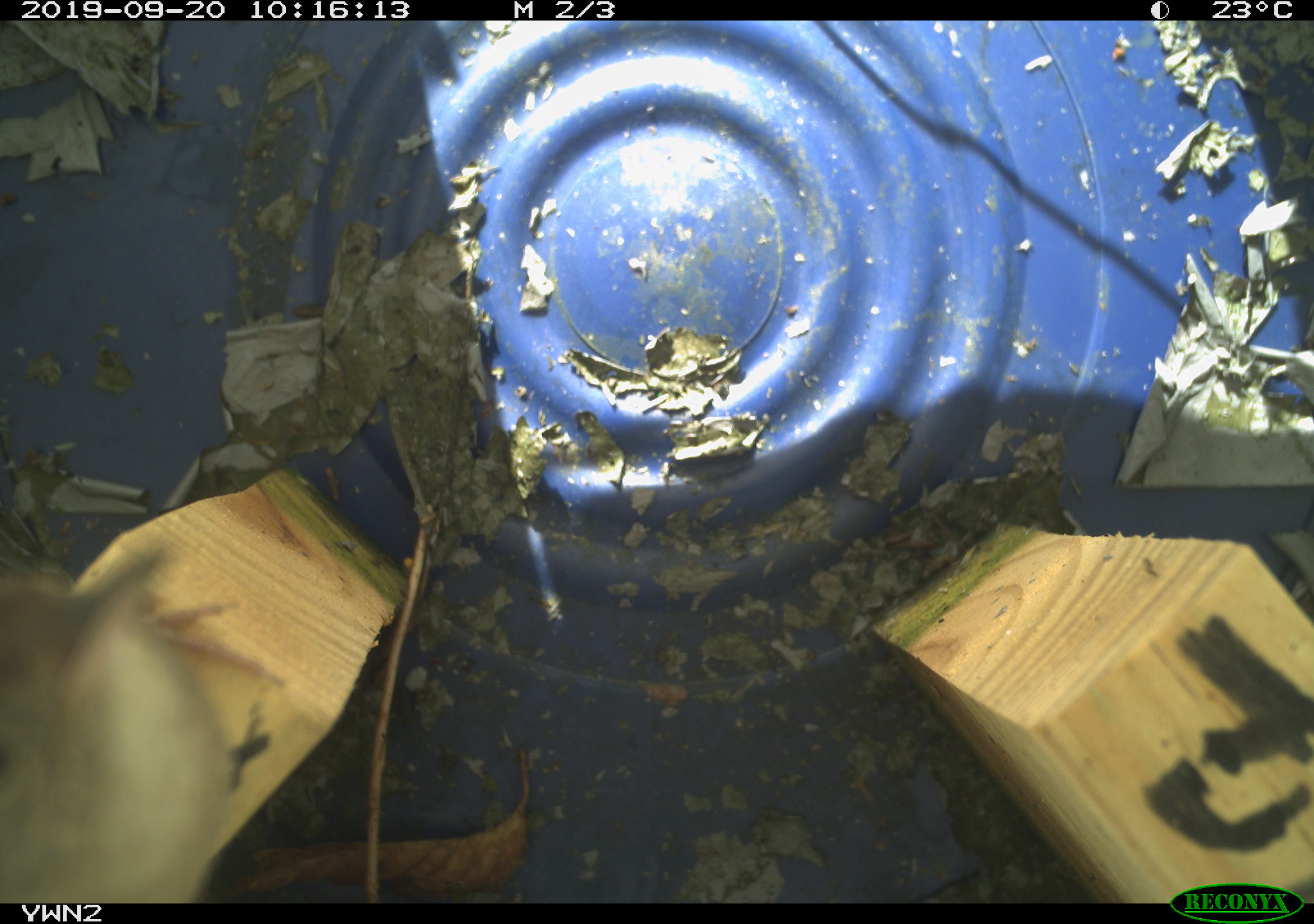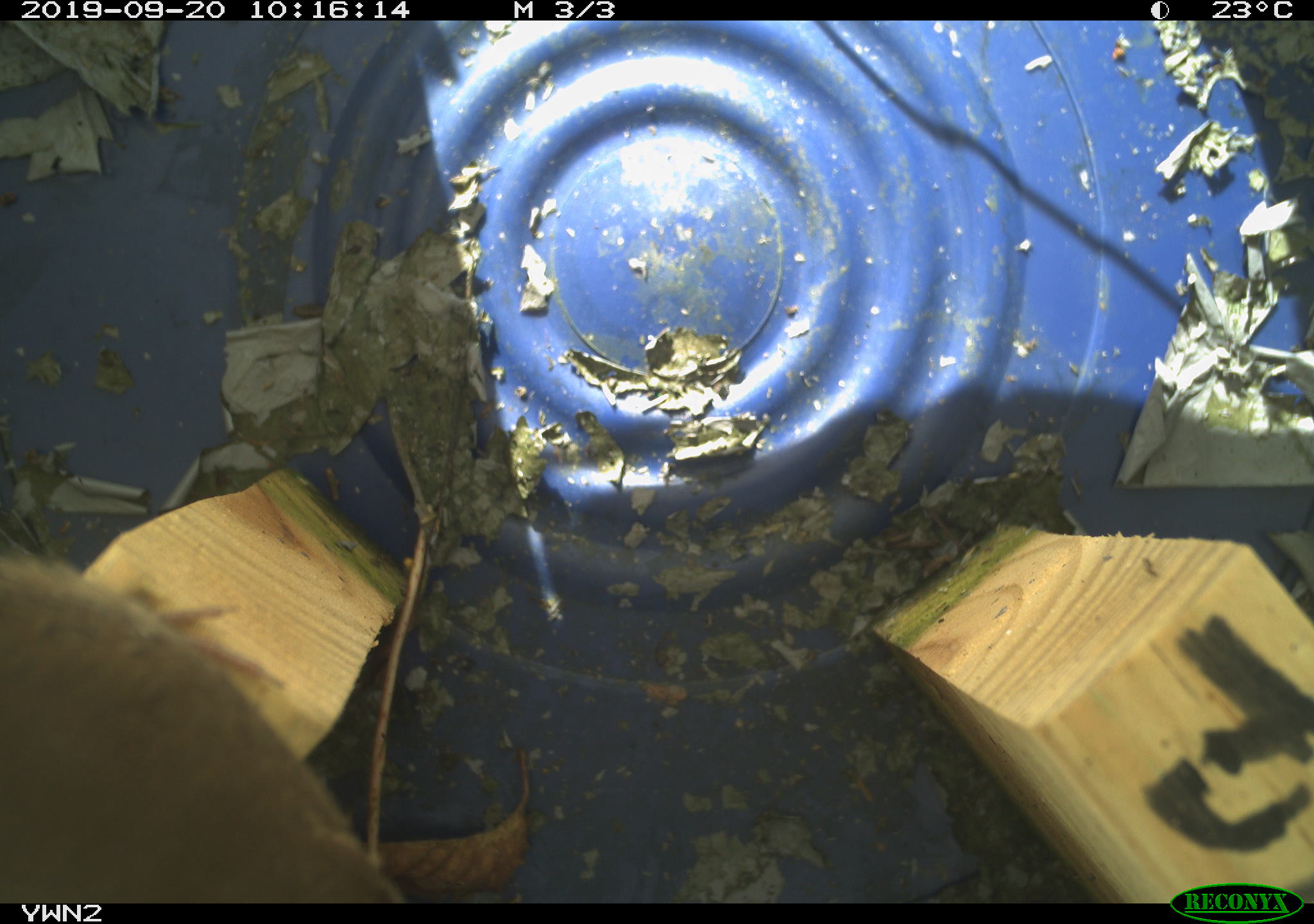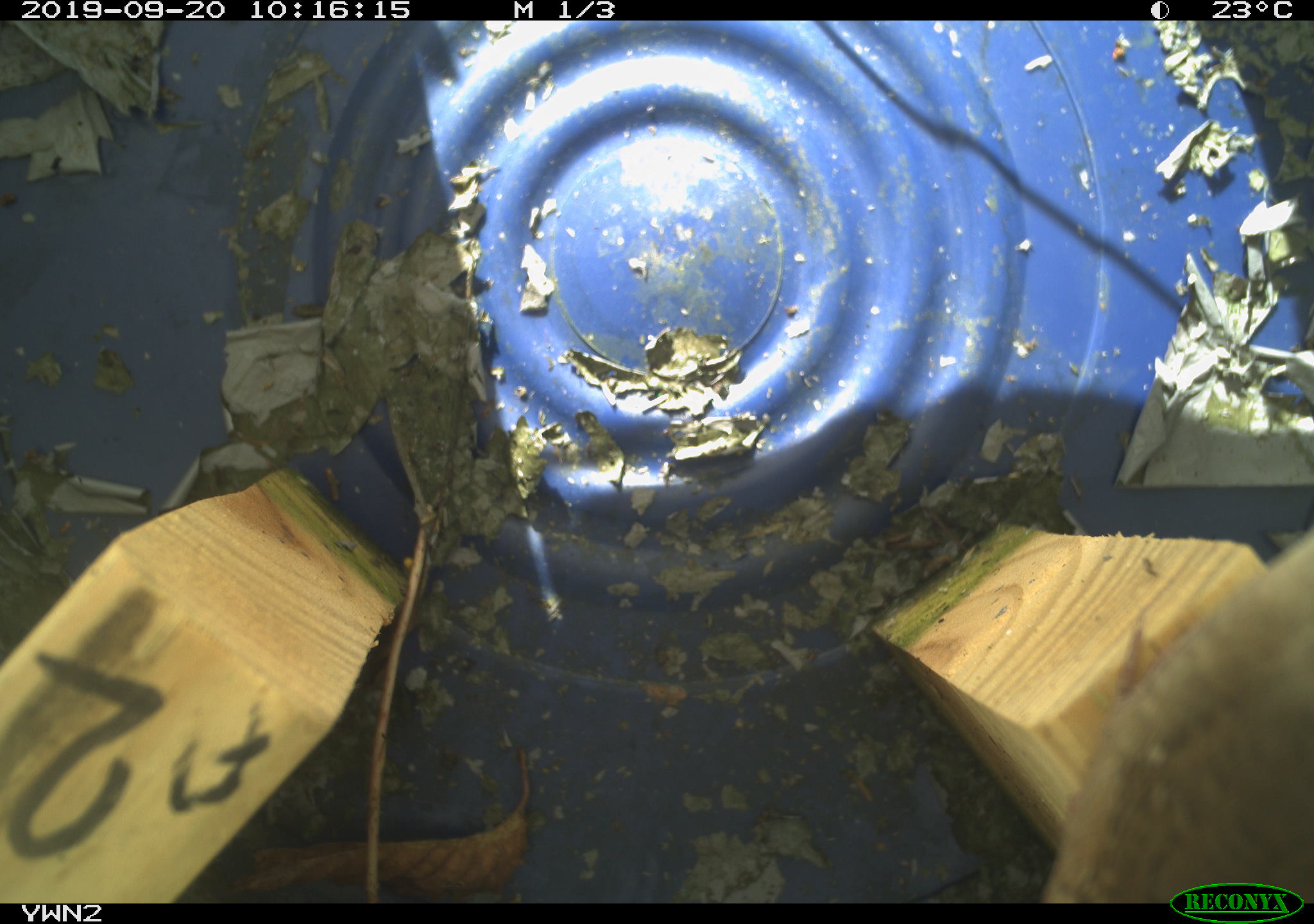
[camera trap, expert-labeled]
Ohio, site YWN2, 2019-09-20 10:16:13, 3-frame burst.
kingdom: Animalia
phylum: Chordata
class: Aves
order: Passeriformes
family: Troglodytidae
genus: Troglodytes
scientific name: Troglodytes aedon aedon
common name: northern house wren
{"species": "northern house wren (Troglodytes aedon aedon)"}